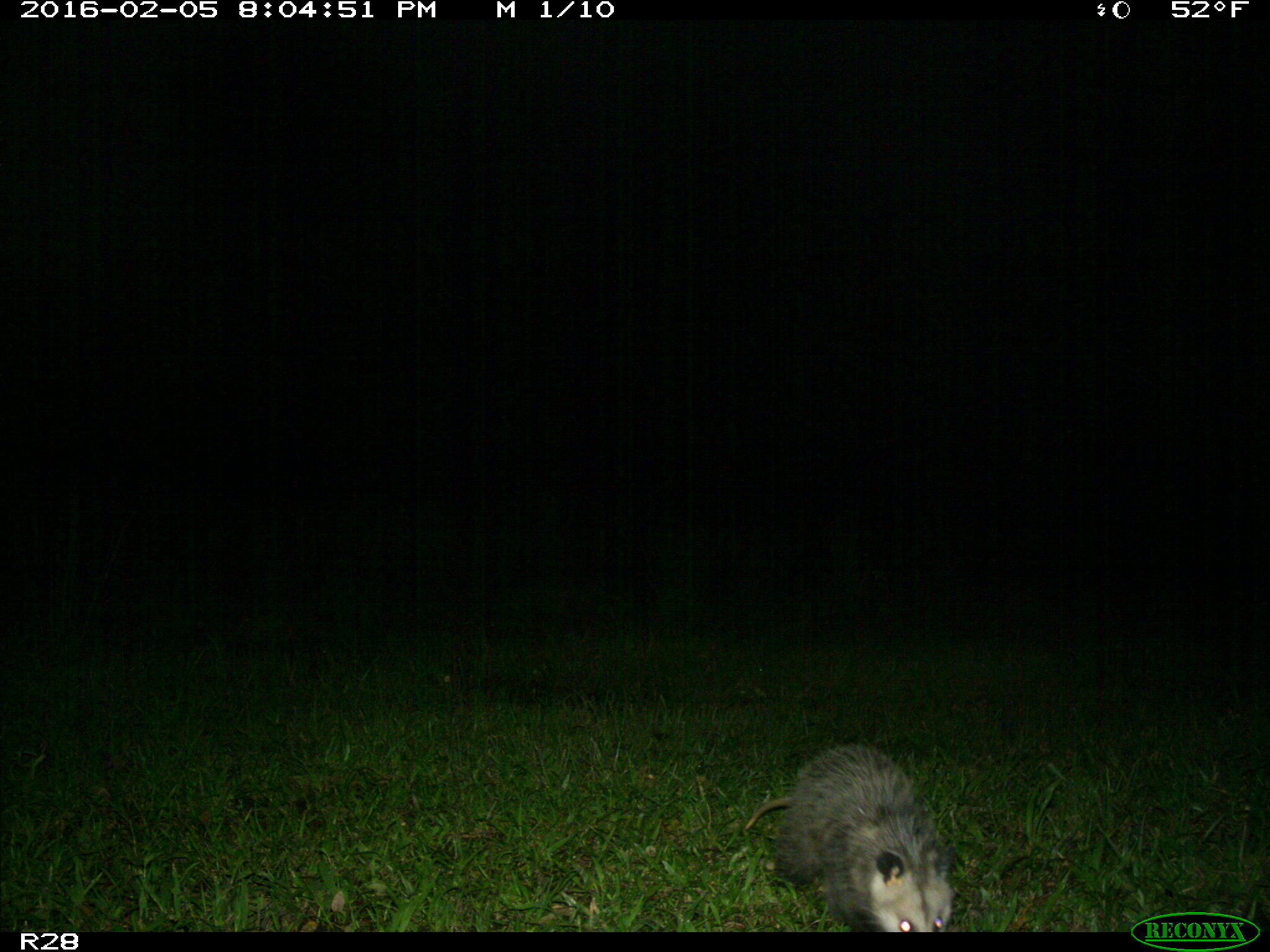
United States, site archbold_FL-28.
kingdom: Animalia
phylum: Chordata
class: Mammalia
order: Didelphimorphia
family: Didelphidae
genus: Didelphis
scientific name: Didelphis virginiana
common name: virginia opossum